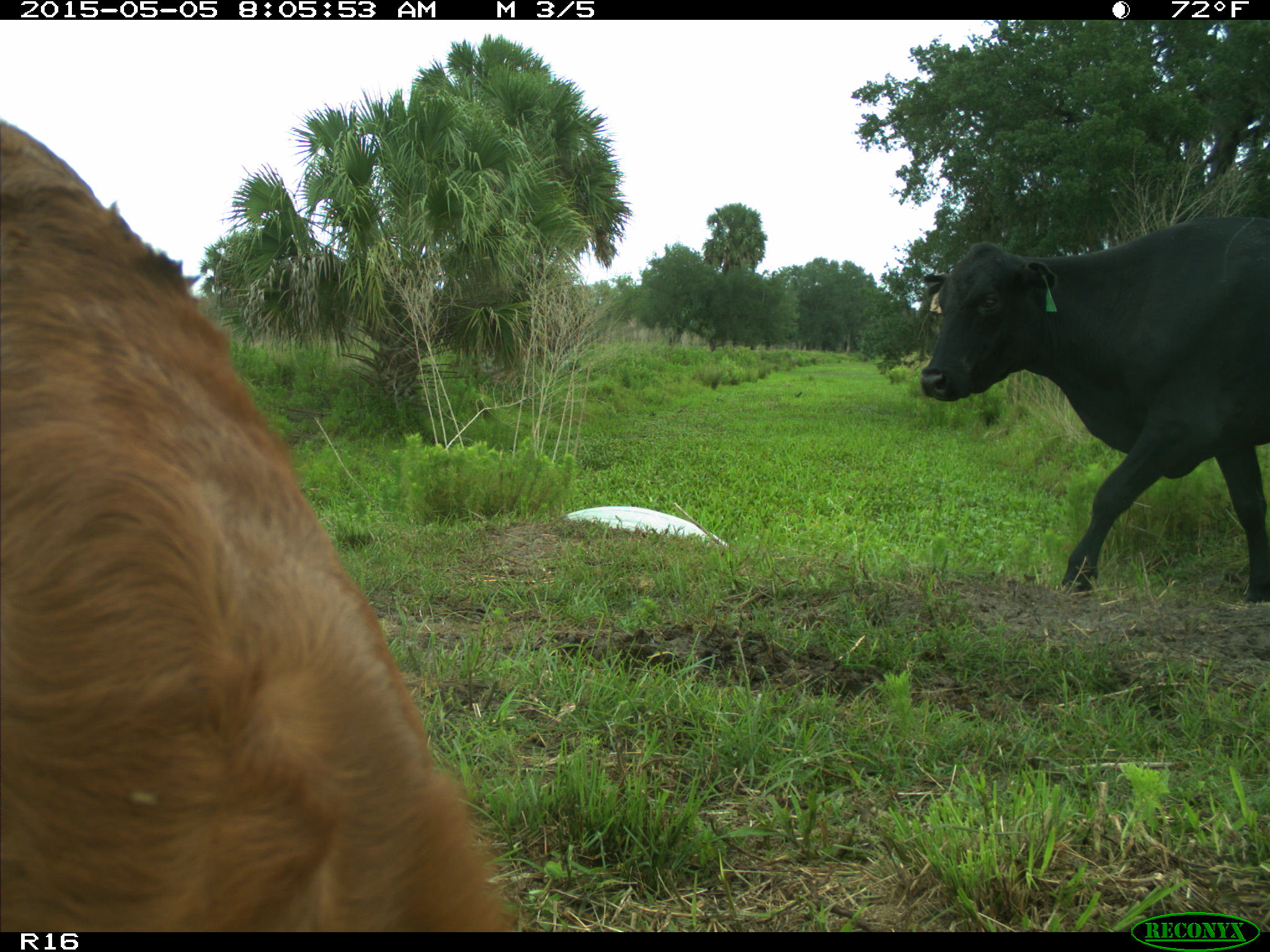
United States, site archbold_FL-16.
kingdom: Animalia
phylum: Chordata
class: Mammalia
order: Artiodactyla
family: Bovidae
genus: Bos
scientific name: Bos taurus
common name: domestic cow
Bos taurus (domestic cow).